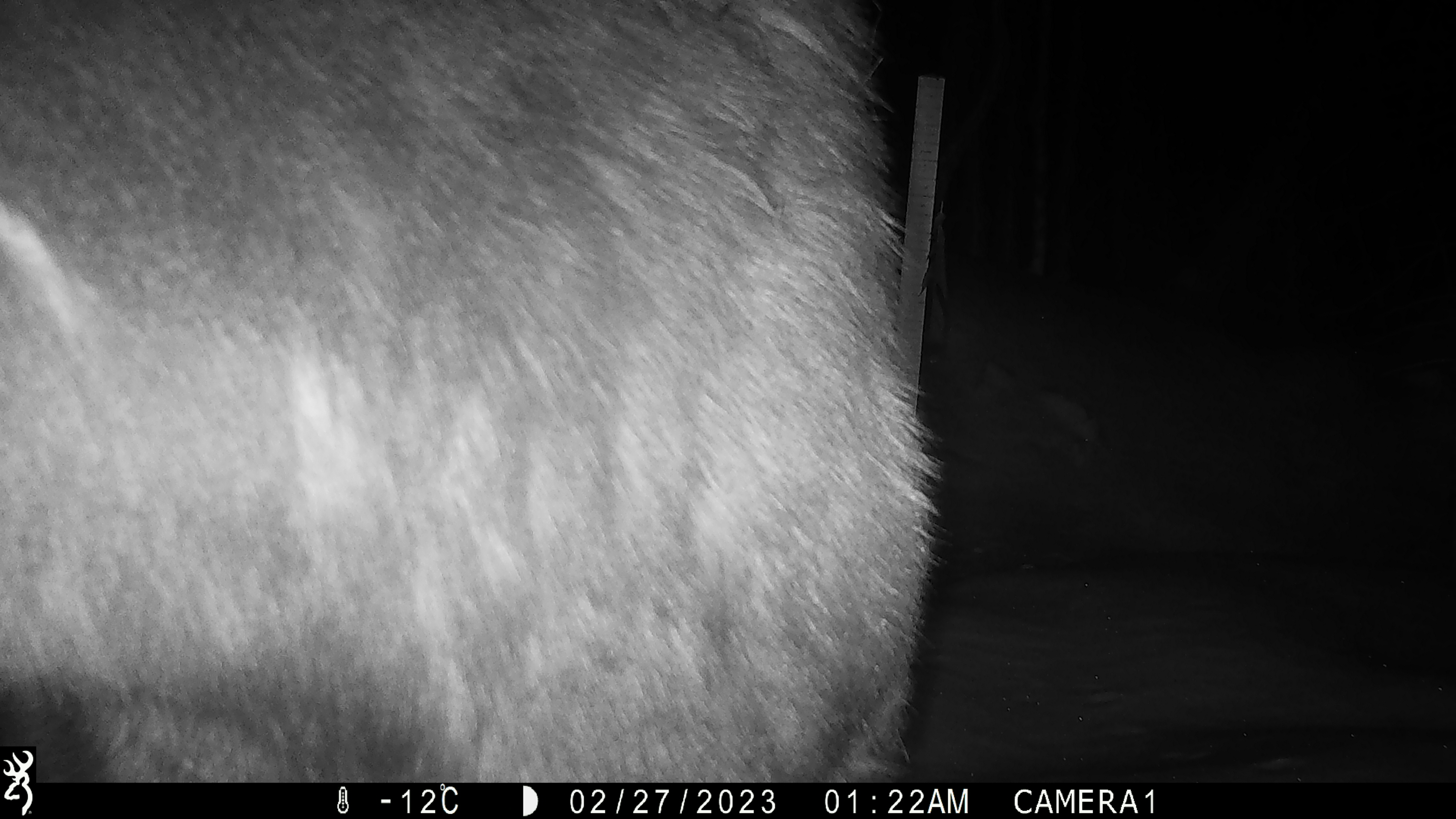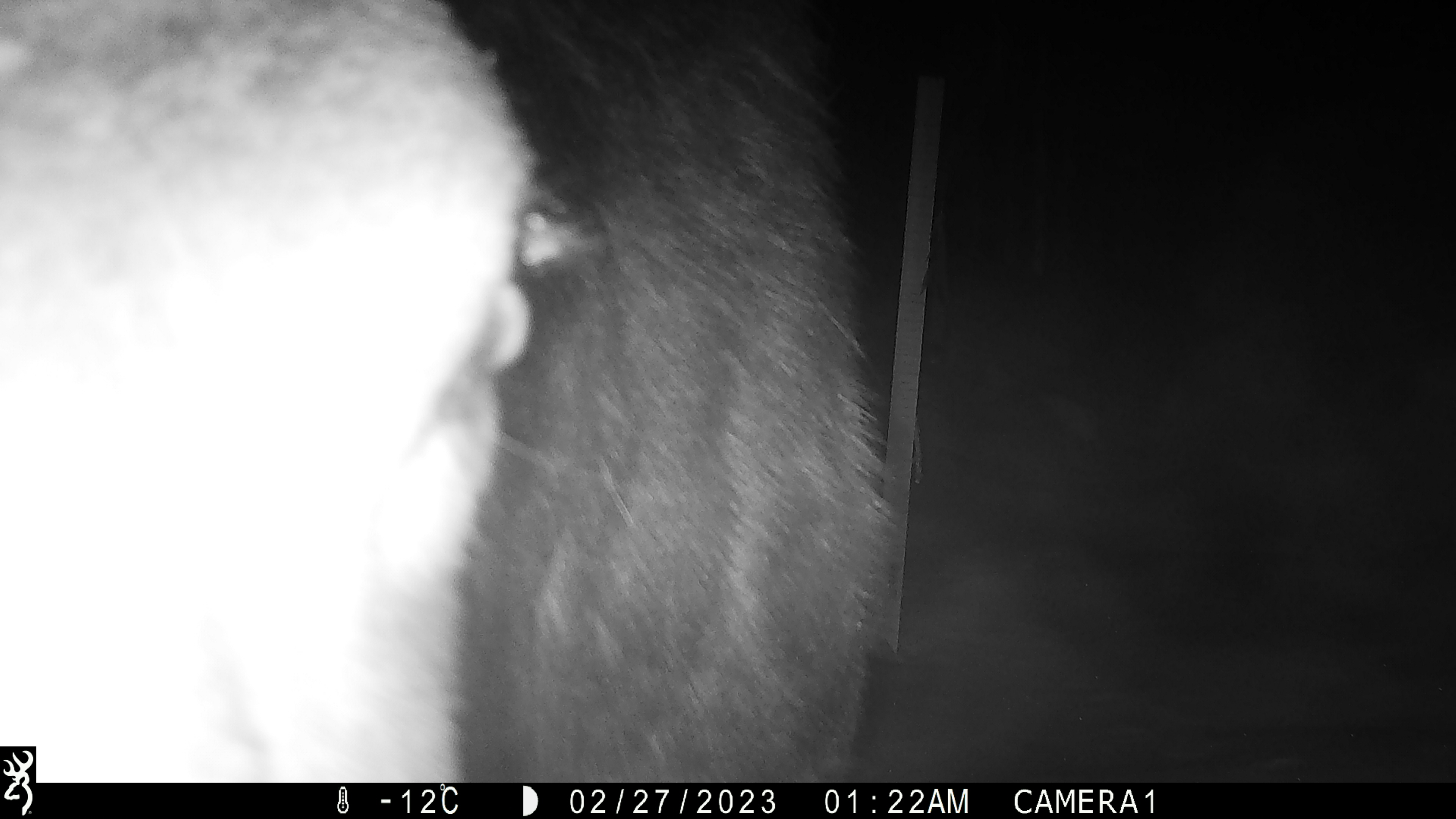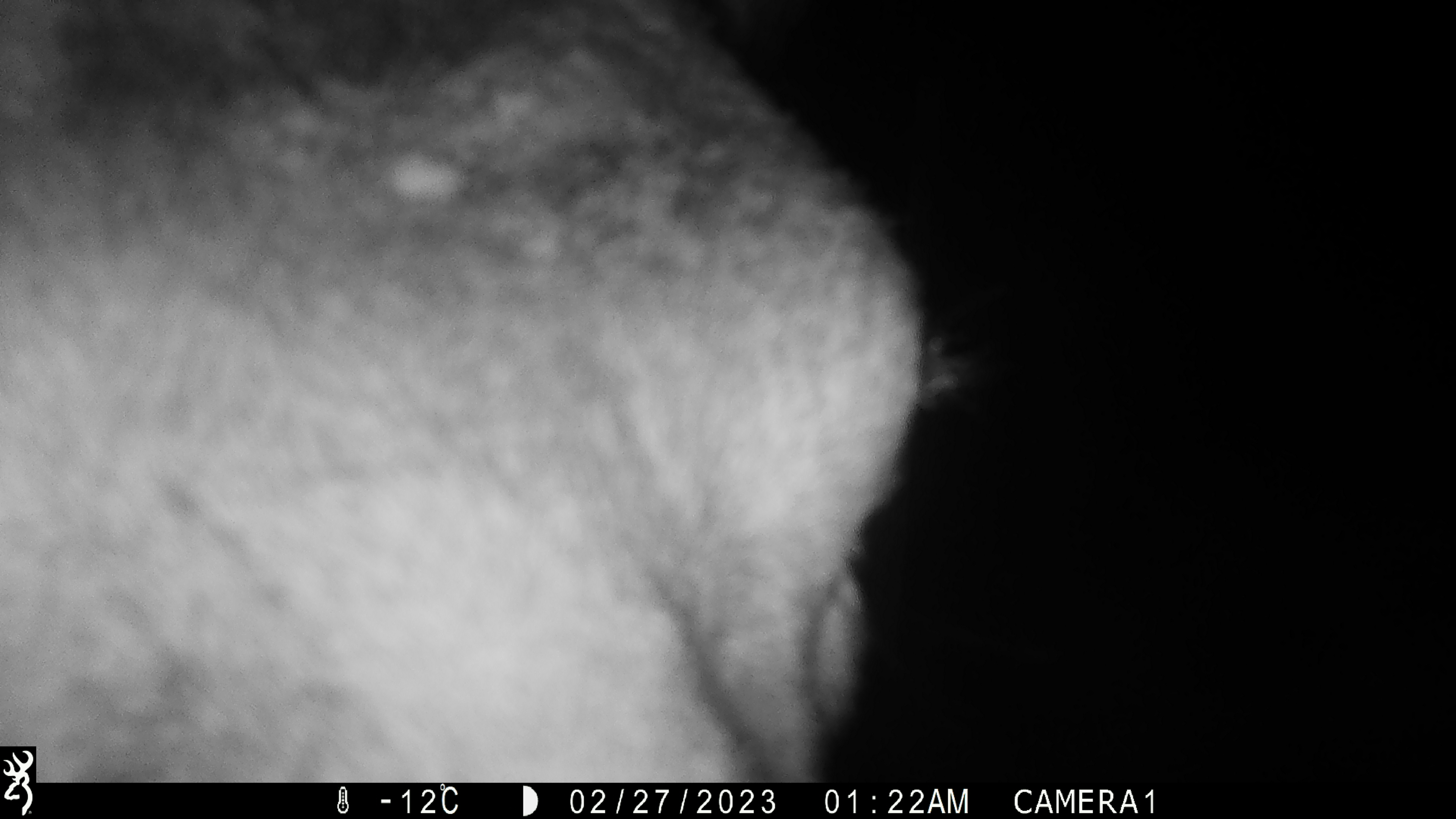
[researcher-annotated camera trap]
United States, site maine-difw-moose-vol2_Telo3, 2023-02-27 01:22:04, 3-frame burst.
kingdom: Animalia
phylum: Chordata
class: Mammalia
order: Artiodactyla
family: Cervidae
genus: Alces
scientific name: Alces alces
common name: moose